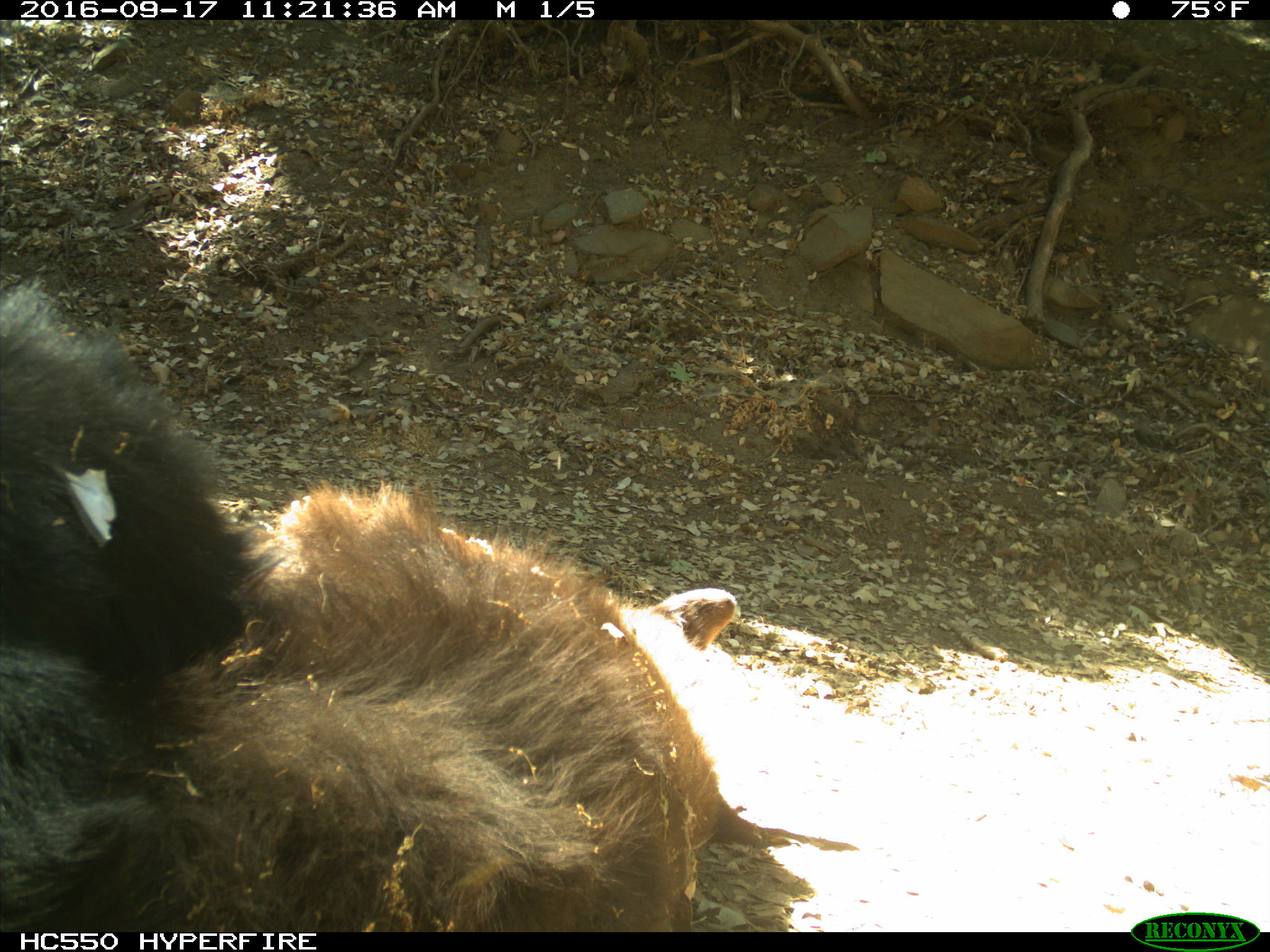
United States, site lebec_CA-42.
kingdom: Animalia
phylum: Chordata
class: Mammalia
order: Carnivora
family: Ursidae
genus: Ursus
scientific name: Ursus americanus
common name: american black bear